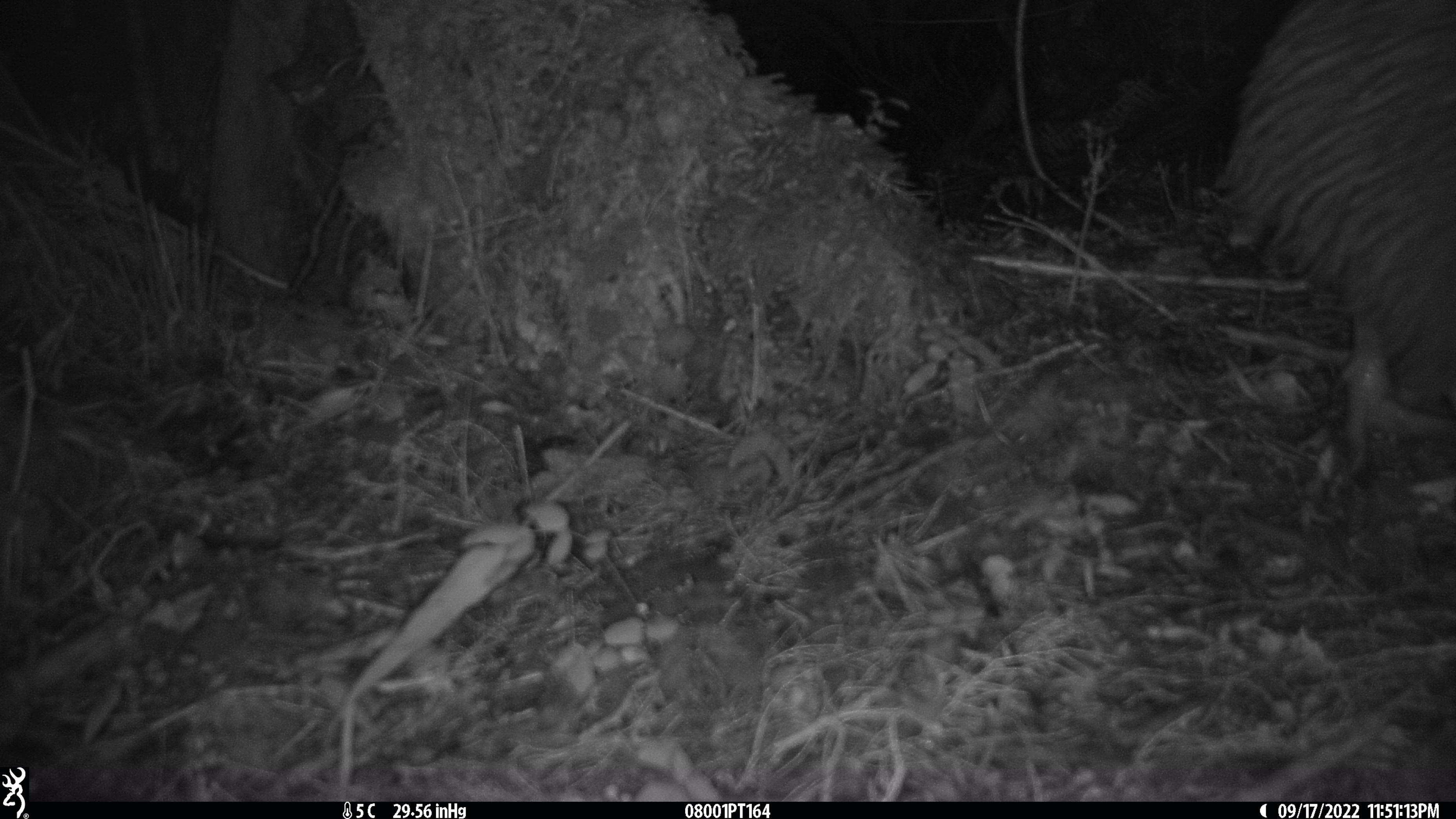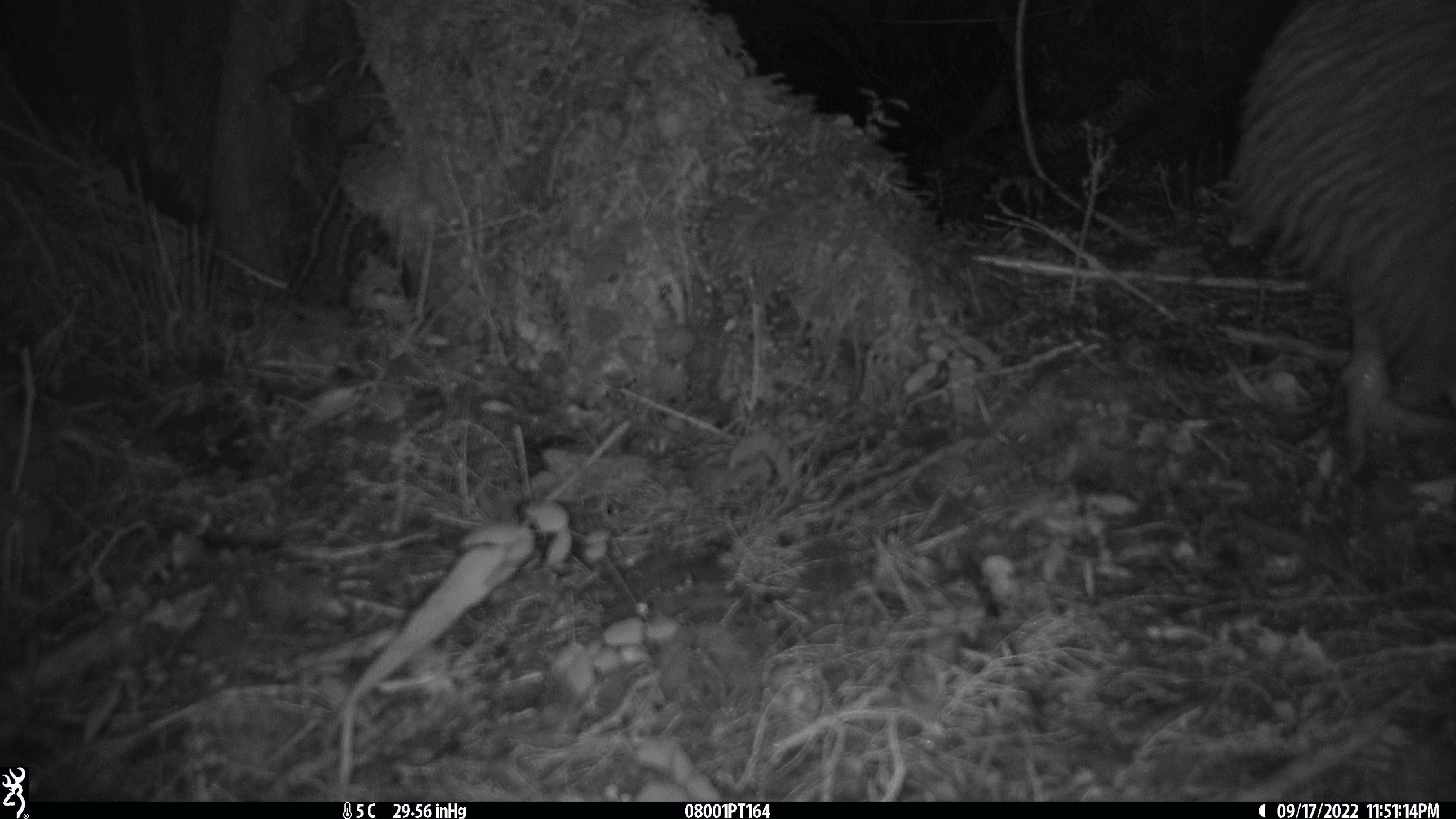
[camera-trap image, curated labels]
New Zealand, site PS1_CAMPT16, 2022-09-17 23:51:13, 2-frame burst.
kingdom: Animalia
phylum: Chordata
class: Aves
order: Apterygiformes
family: Apterygidae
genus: Apteryx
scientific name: Apteryx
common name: kiwi